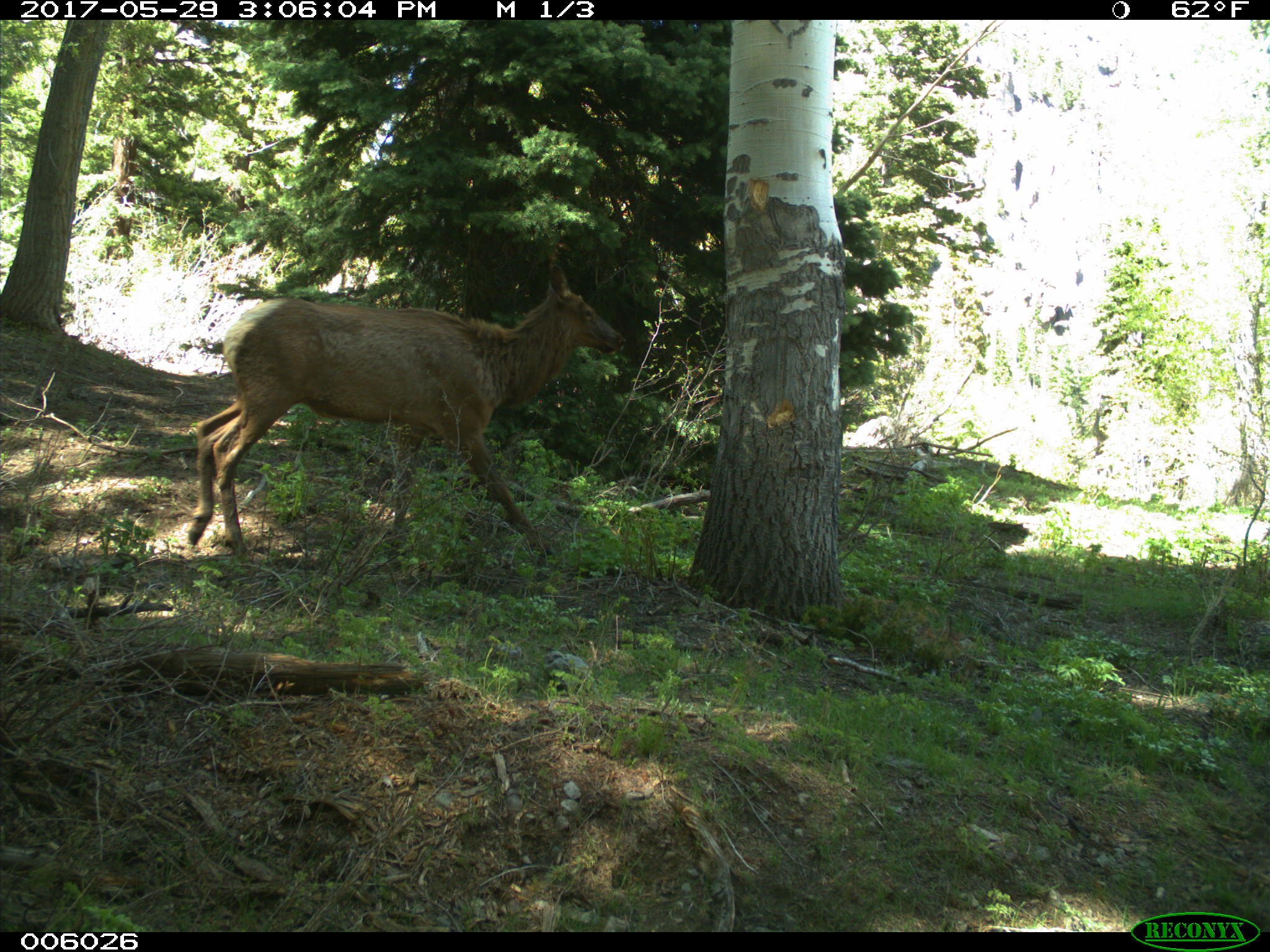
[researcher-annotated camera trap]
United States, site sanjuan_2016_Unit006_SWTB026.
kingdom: Animalia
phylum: Chordata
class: Mammalia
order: Artiodactyla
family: Cervidae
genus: Cervus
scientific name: Cervus elaphus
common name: red deer